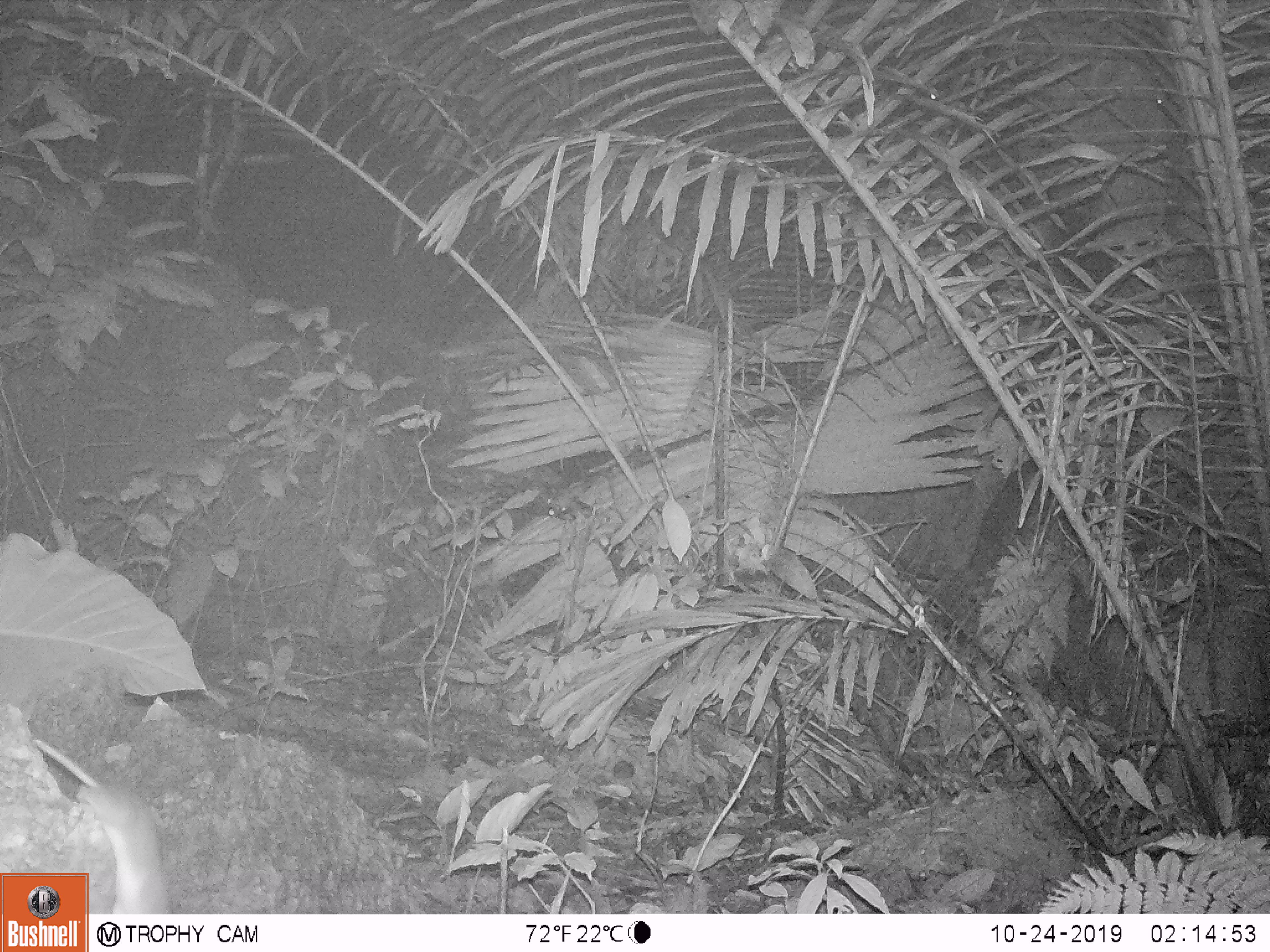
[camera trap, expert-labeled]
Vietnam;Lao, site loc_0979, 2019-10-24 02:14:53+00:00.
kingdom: Animalia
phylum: Chordata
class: Mammalia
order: Rodentia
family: Muridae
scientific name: Muridae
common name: old-world mice and rats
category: unidentified murid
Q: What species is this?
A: Unidentified murid (old-world mice and rats) (Muridae).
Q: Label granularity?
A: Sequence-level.